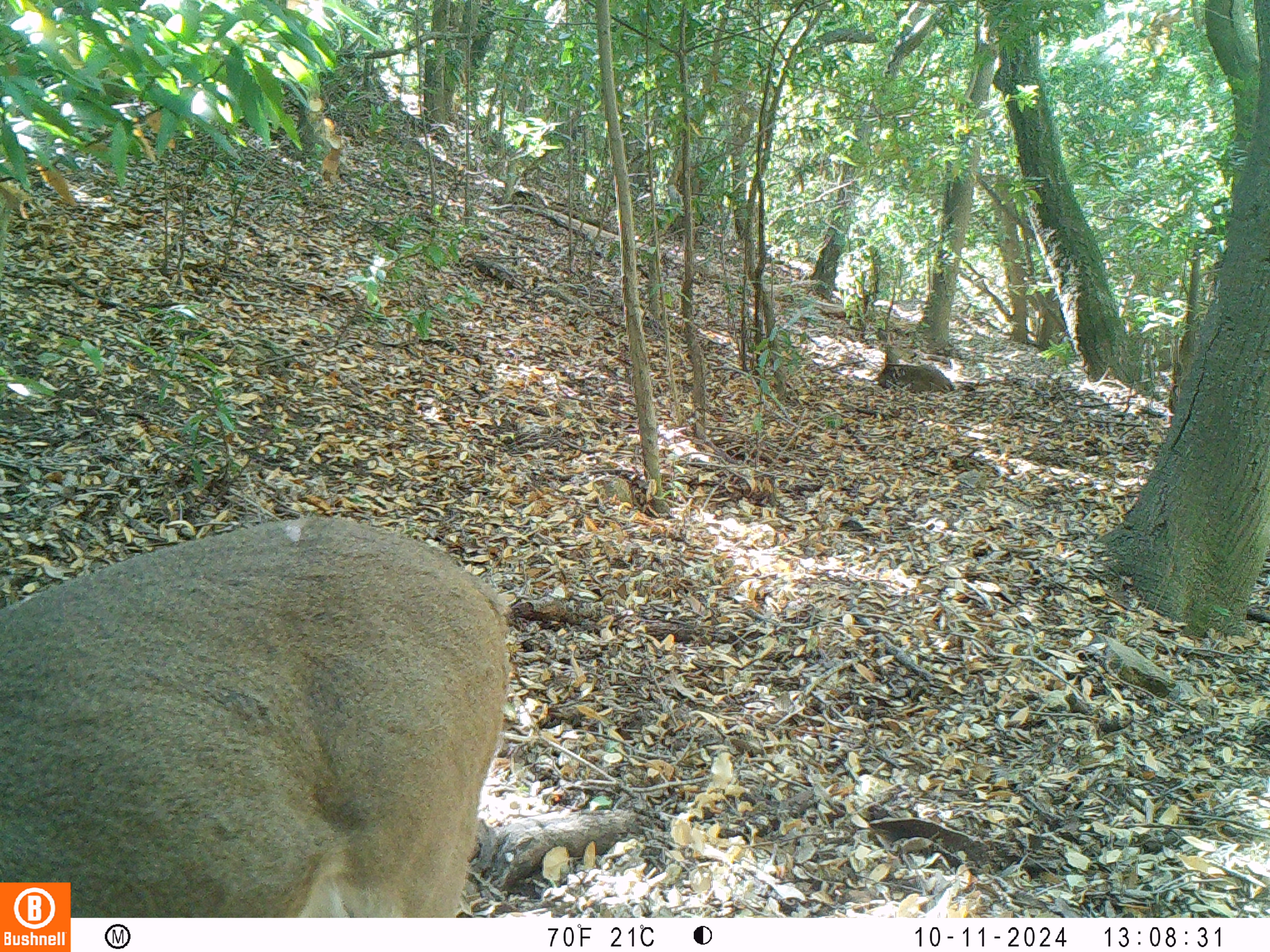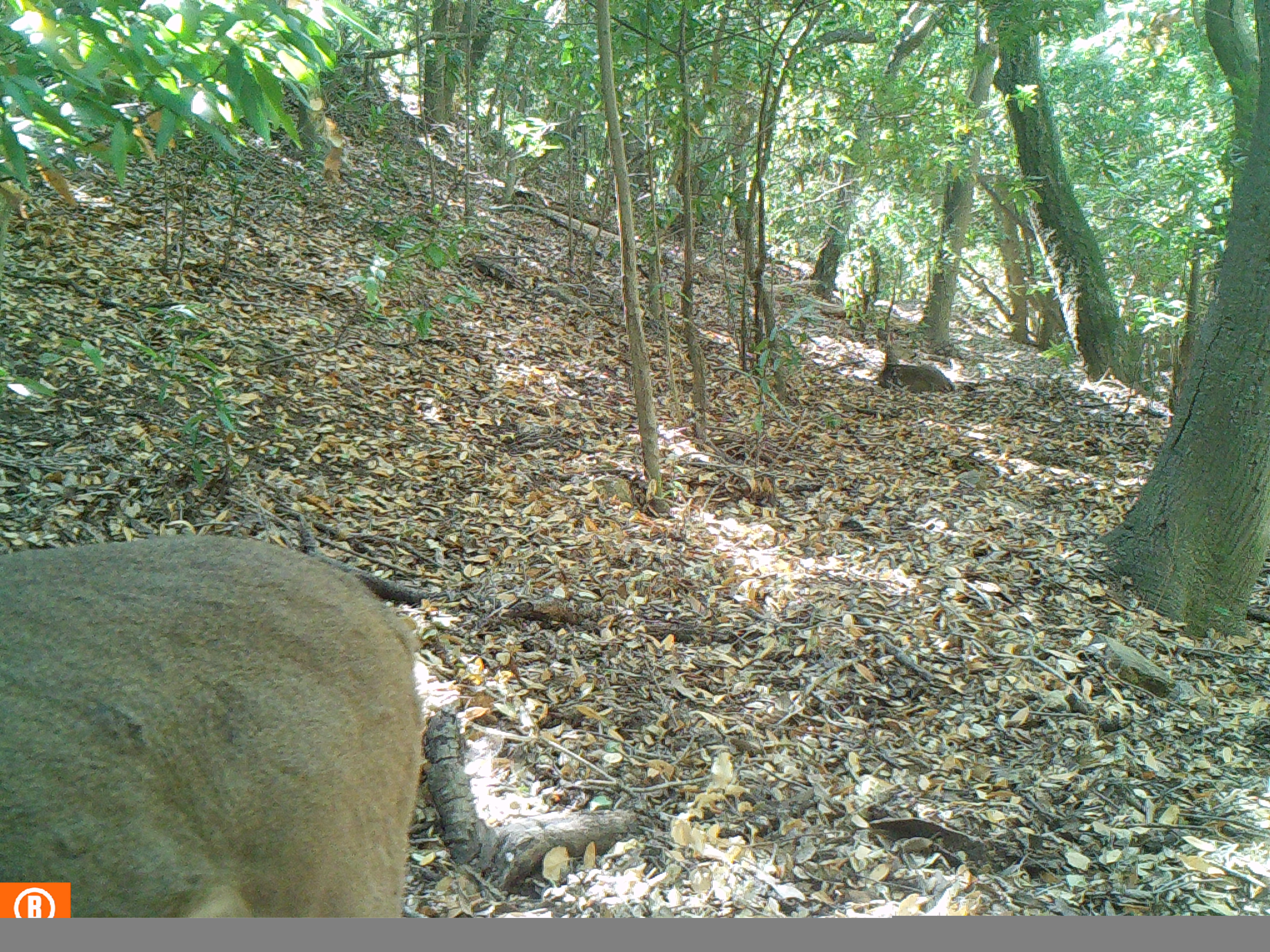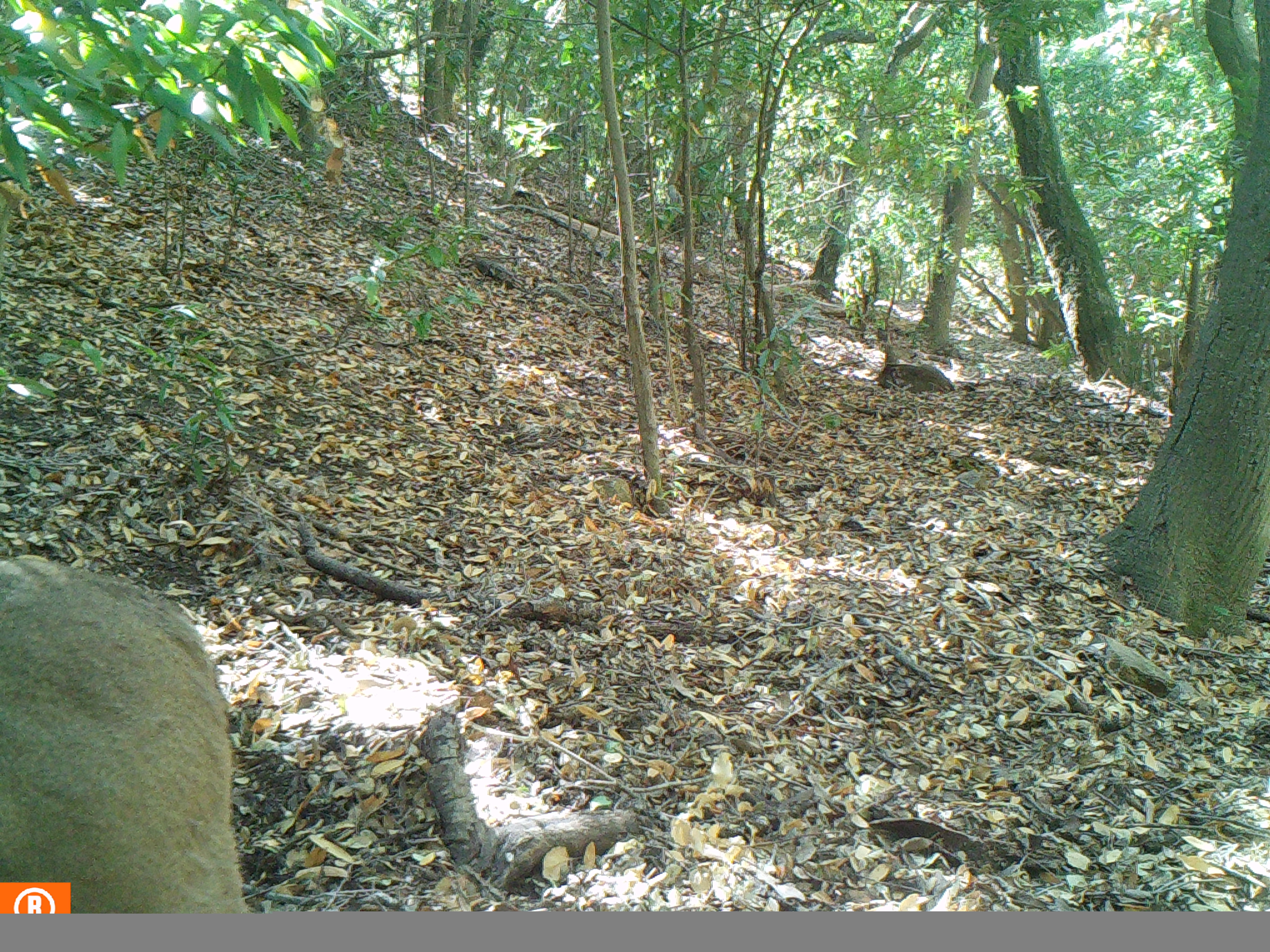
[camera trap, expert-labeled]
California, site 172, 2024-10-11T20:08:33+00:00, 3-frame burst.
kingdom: Animalia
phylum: Chordata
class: Mammalia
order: Artiodactyla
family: Cervidae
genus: Odocoileus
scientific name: Odocoileus hemionus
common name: mule deer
Mule deer (Odocoileus hemionus).